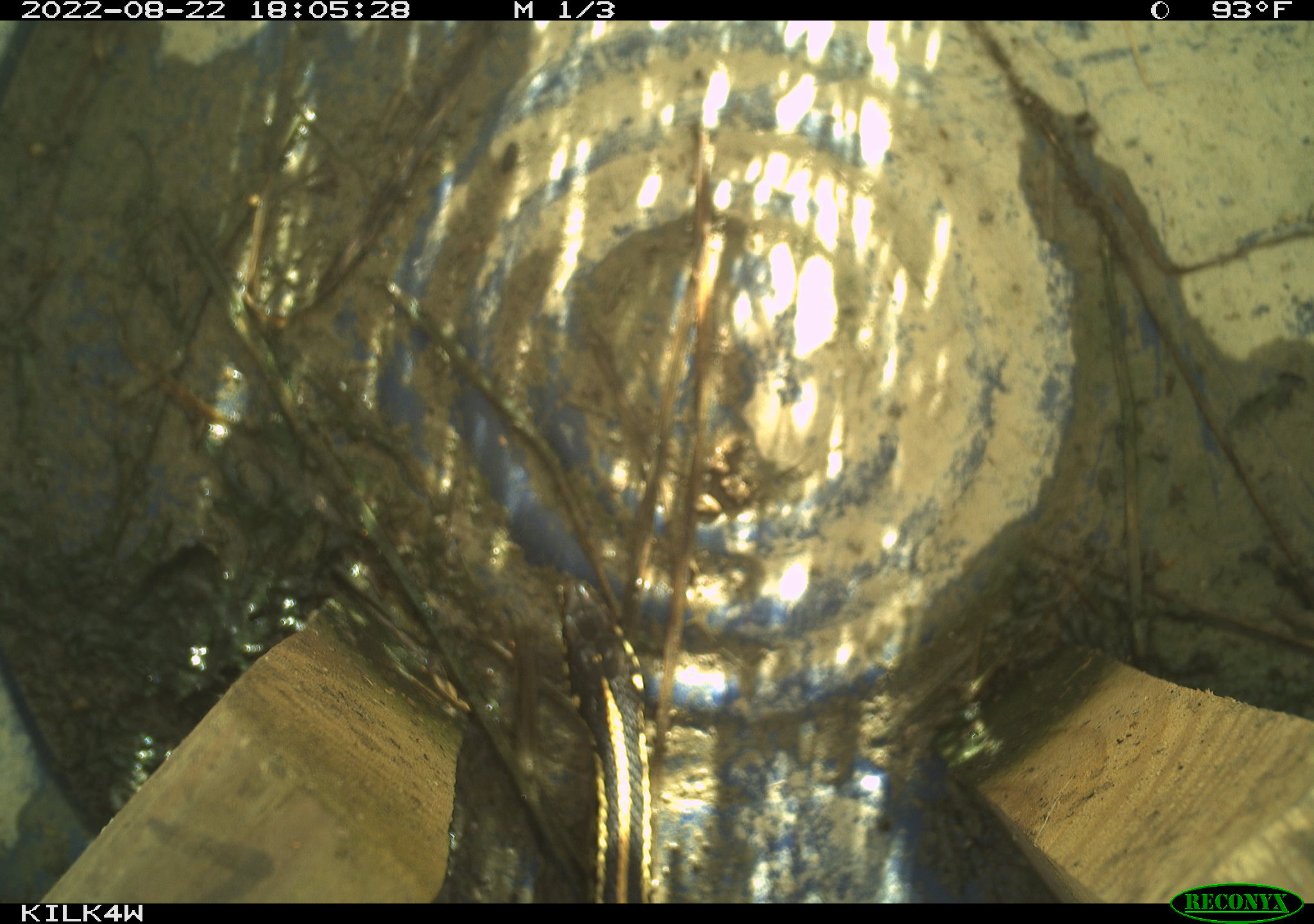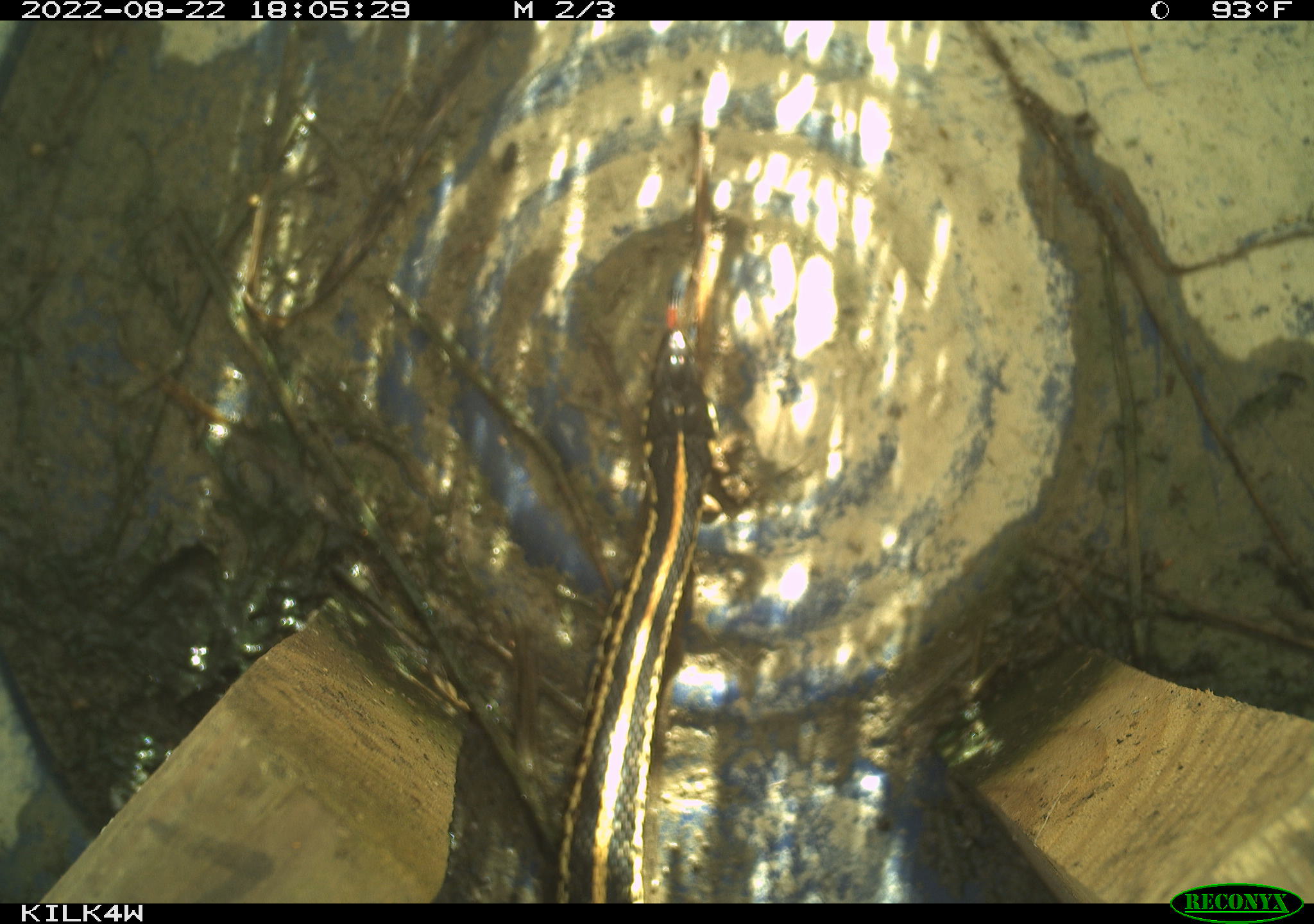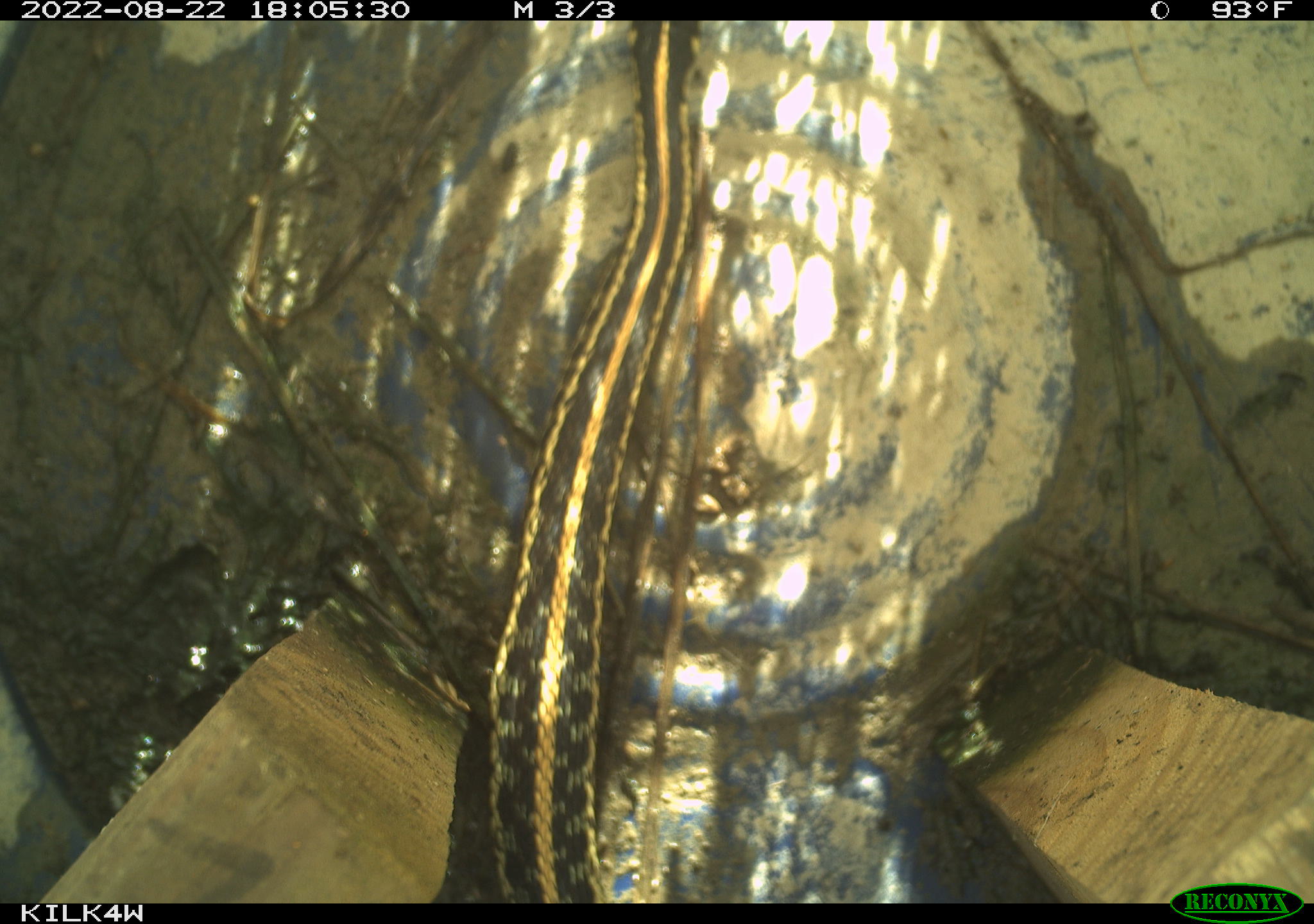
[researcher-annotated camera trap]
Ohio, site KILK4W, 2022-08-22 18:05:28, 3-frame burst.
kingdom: Animalia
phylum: Chordata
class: Reptilia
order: Squamata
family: Colubridae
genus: Thamnophis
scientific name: Thamnophis radix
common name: plains gartersnake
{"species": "plains gartersnake (Thamnophis radix)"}